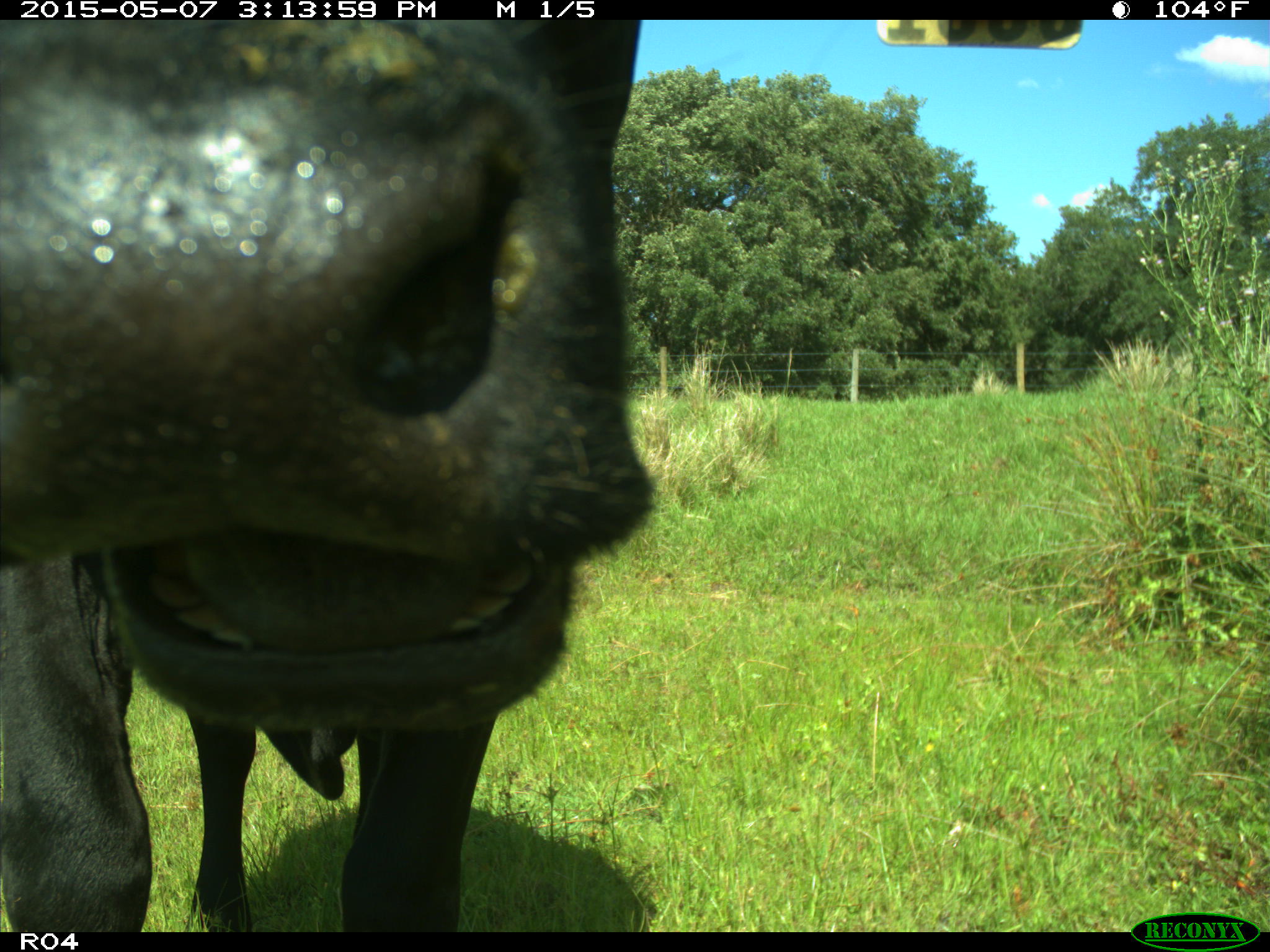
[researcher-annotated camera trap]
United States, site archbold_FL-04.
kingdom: Animalia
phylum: Chordata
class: Mammalia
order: Artiodactyla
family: Bovidae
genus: Bos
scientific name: Bos taurus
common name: domestic cow